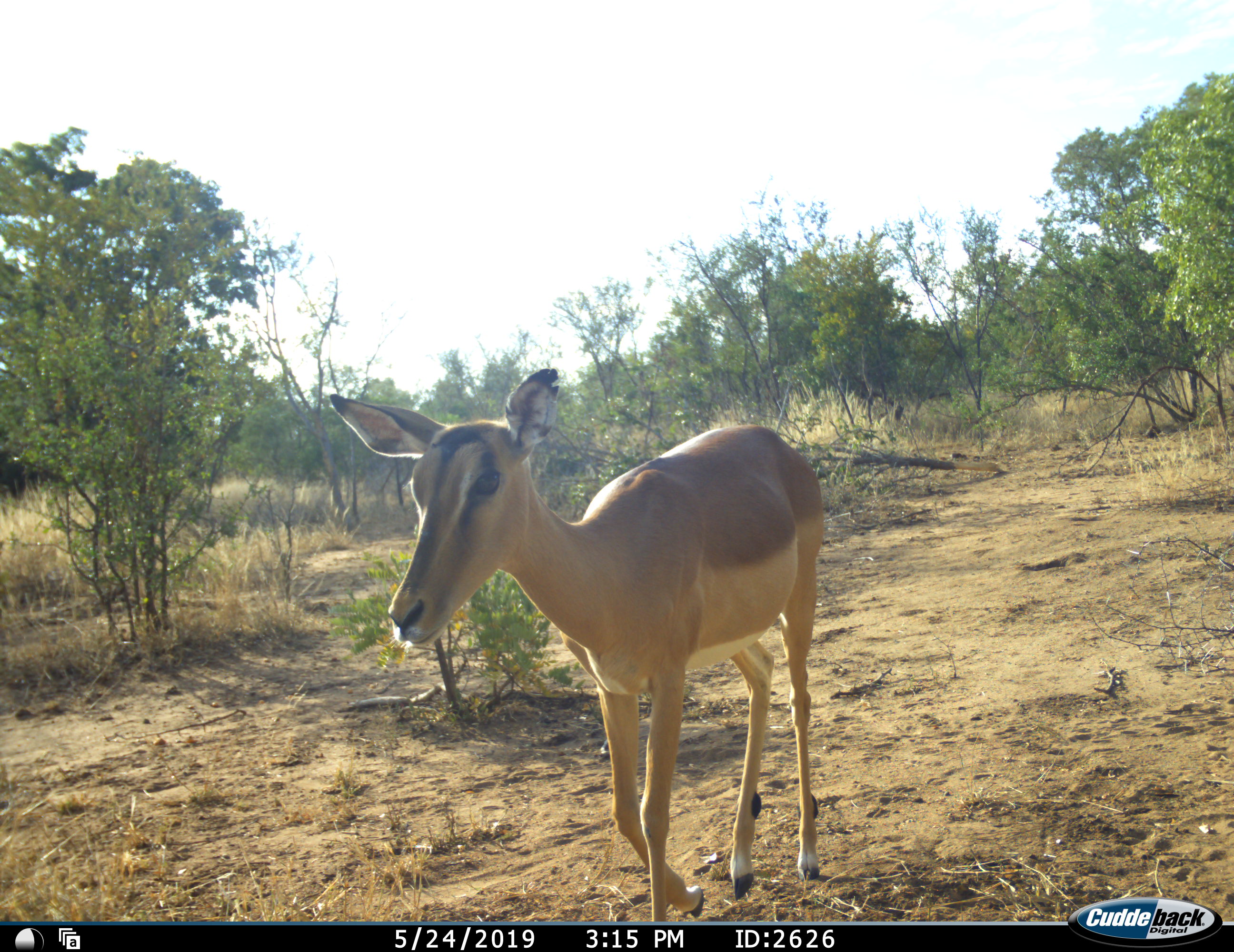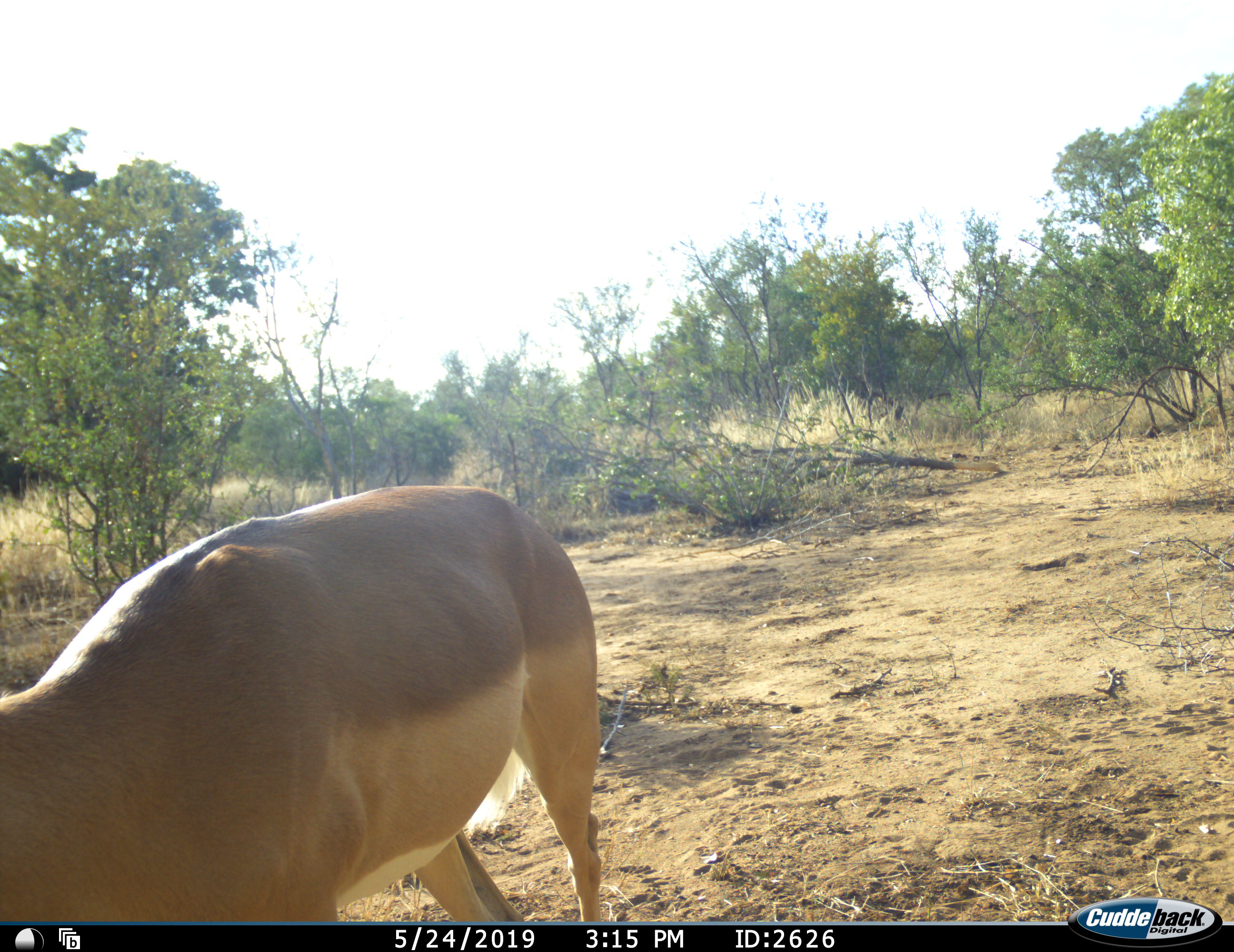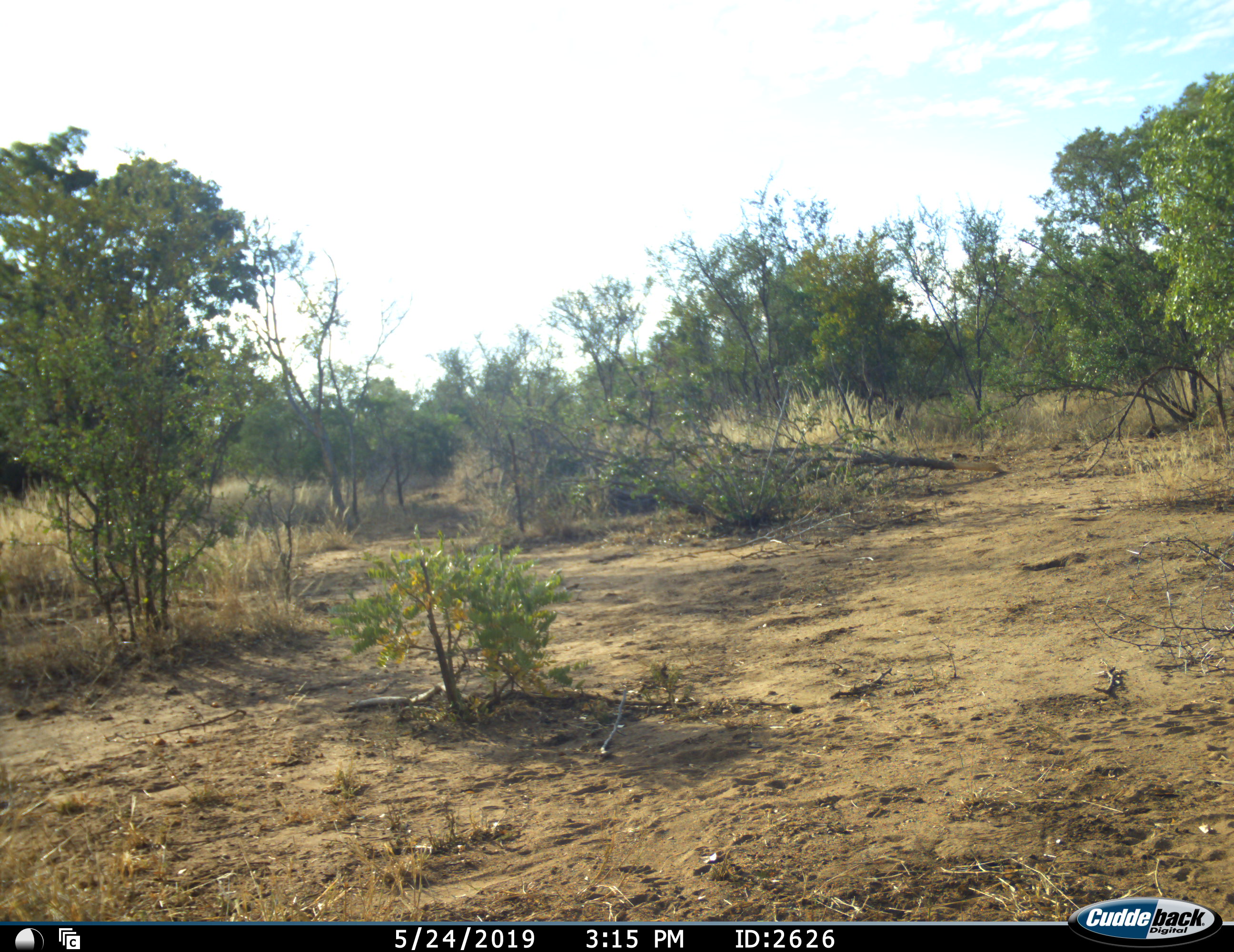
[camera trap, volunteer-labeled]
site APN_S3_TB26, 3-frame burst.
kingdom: Animalia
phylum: Chordata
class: Mammalia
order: Artiodactyla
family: Bovidae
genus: Aepyceros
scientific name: Aepyceros melampus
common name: impala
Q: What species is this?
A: Impala (Aepyceros melampus).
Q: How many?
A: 1.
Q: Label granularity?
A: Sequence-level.